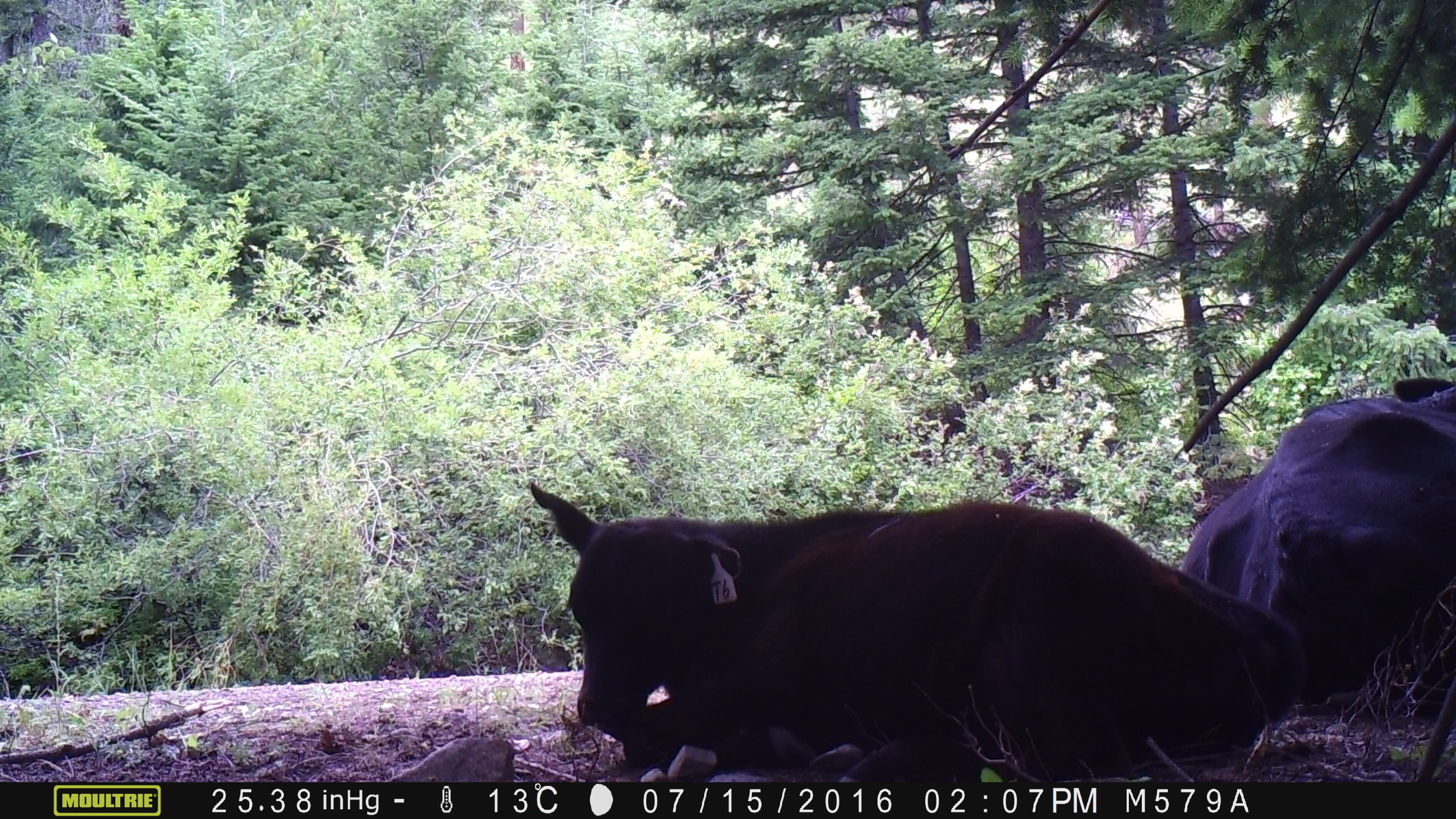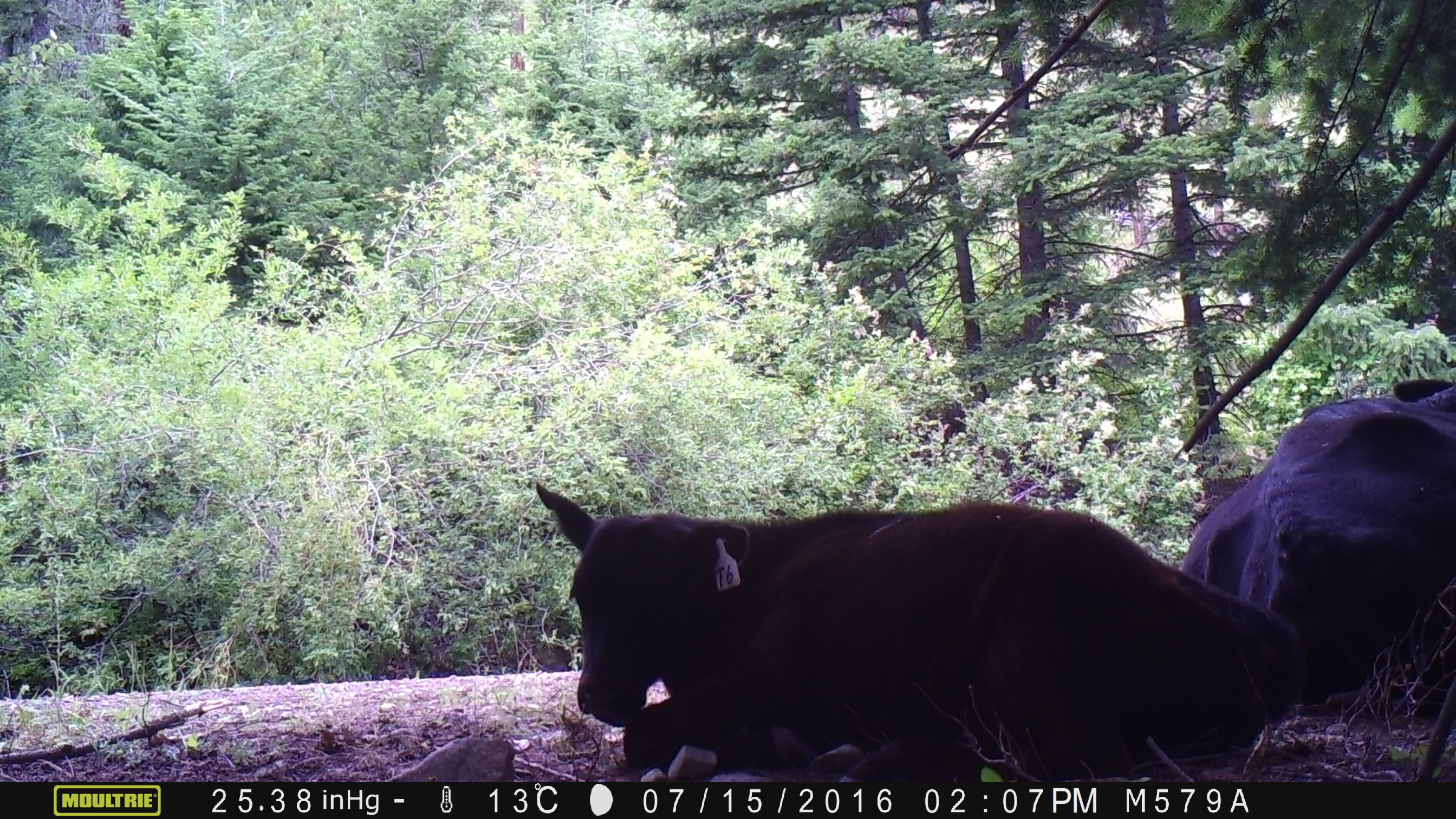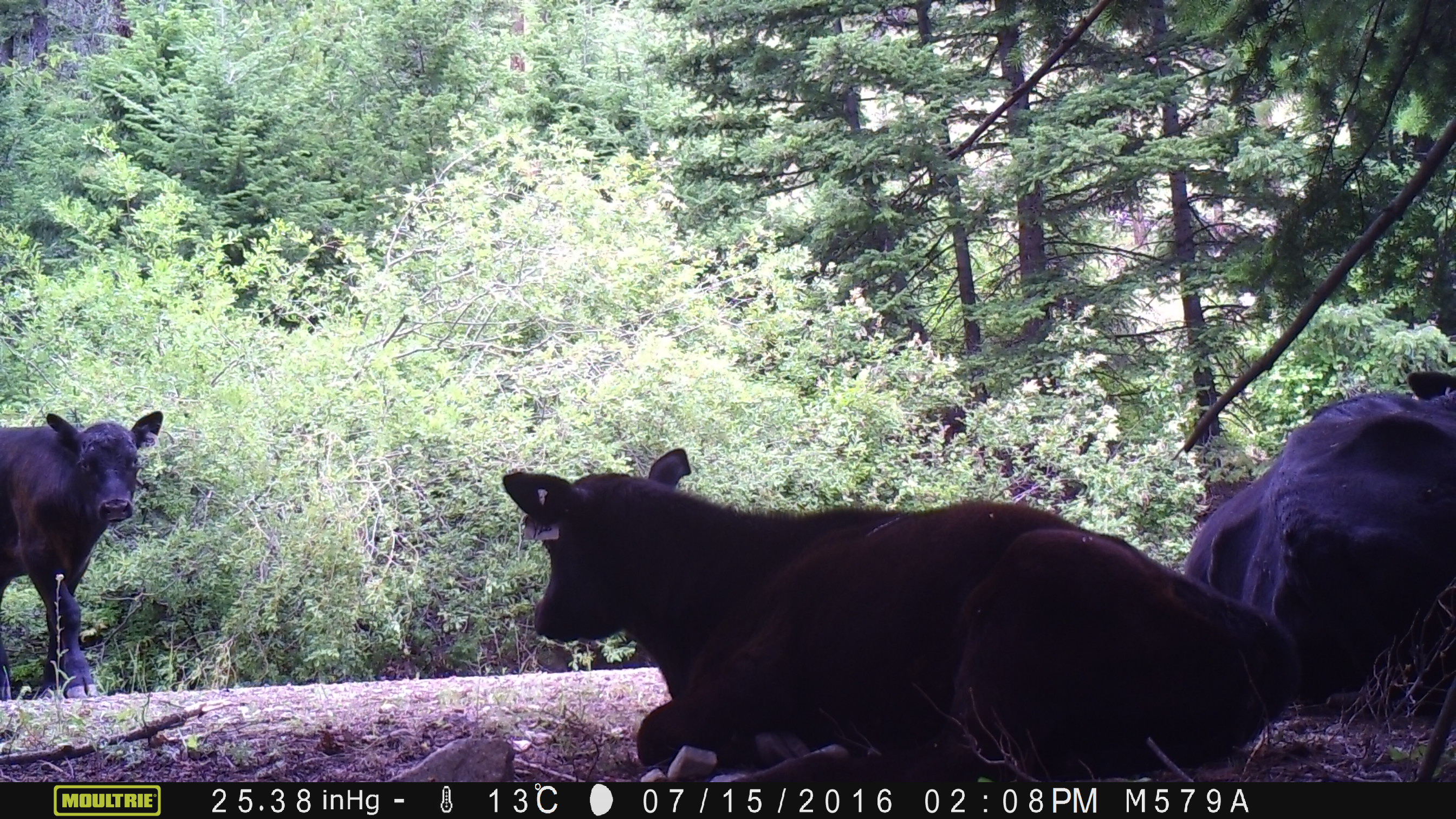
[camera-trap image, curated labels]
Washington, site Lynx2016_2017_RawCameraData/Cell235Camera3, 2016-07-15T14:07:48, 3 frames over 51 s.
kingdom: Animalia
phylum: Chordata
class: Mammalia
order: Artiodactyla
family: Bovidae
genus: Bos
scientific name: Bos taurus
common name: domestic cattle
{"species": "domestic cattle (Bos taurus)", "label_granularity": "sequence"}